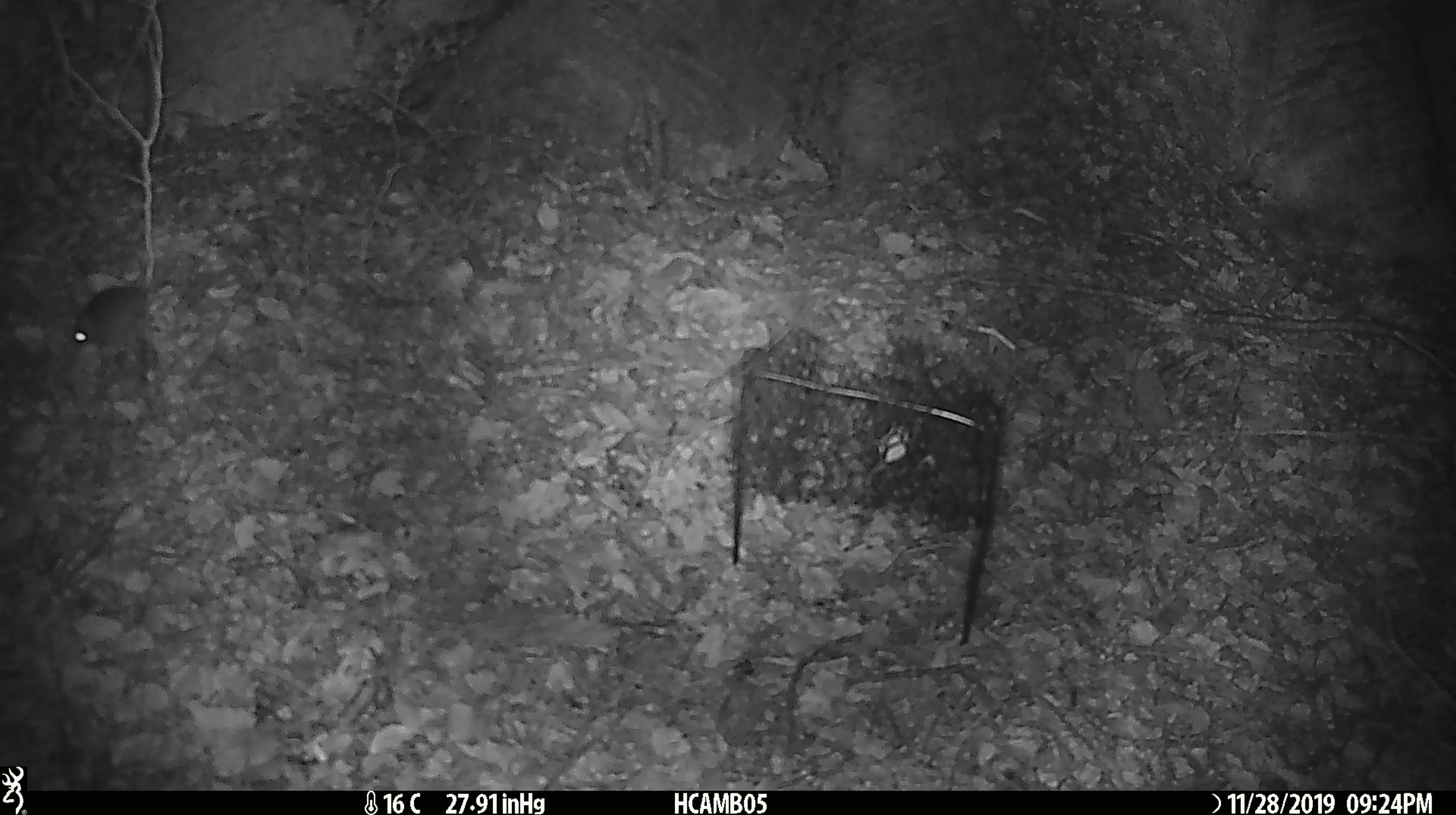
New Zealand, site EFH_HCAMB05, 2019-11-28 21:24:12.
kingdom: Animalia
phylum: Chordata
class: Mammalia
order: Rodentia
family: Muridae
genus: Mus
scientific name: Mus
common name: mouse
Mouse (Mus).